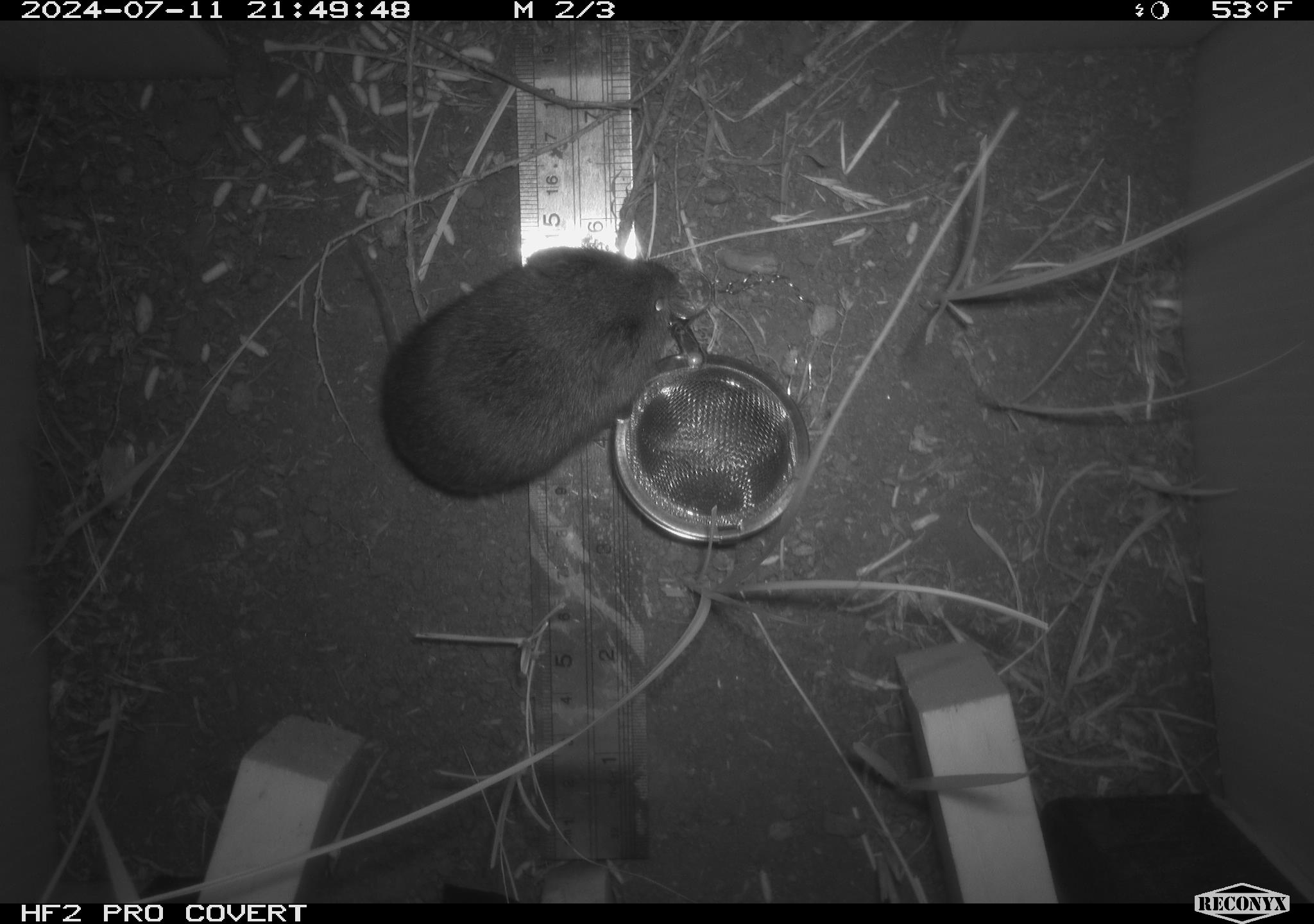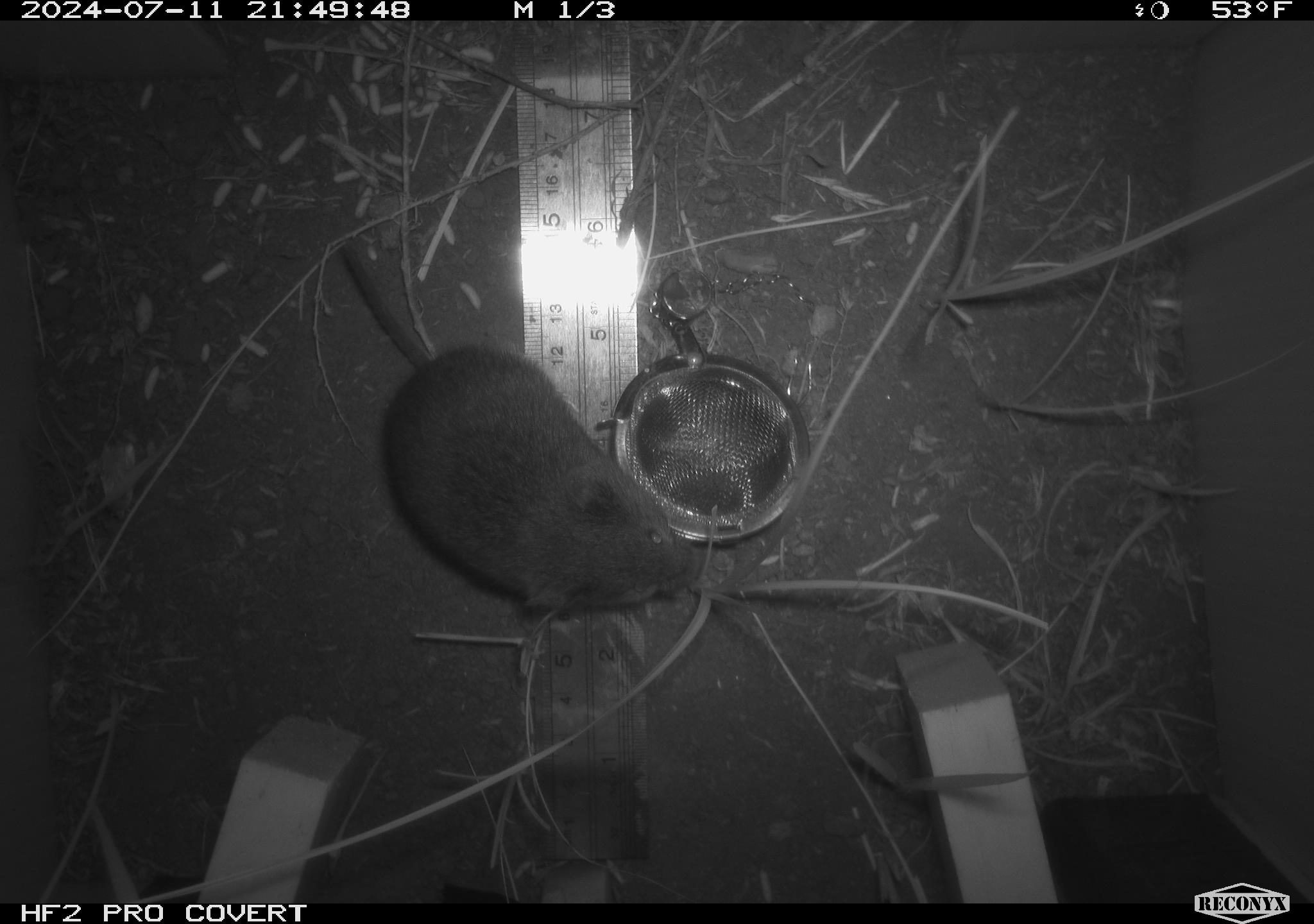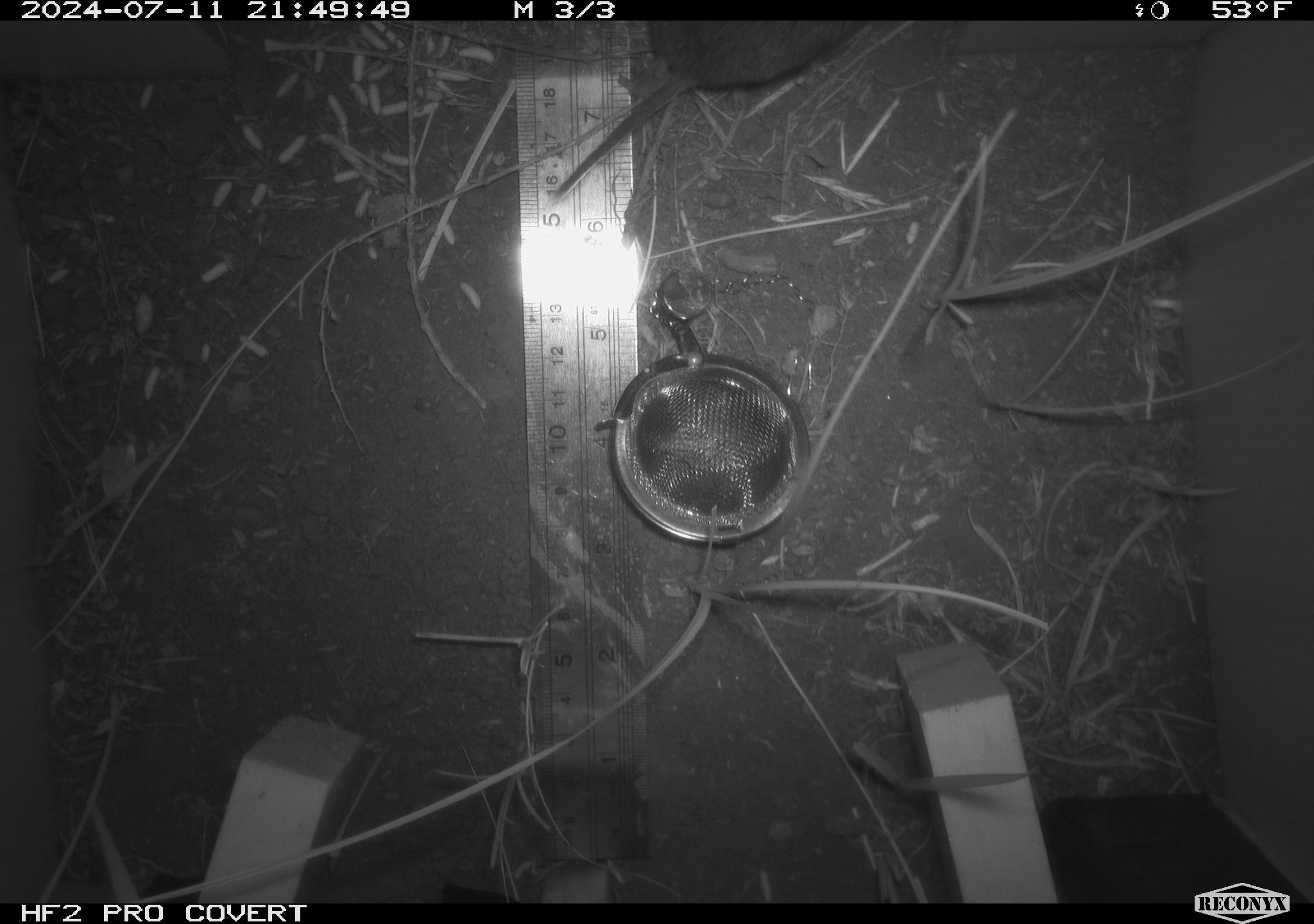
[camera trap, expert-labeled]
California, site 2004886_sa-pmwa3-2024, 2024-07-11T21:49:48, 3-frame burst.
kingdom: Animalia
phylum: Chordata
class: Mammalia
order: Rodentia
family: Cricetidae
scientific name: Arvicolinae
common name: voles, lemmings, and muskrats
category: arvicolinae subfamily